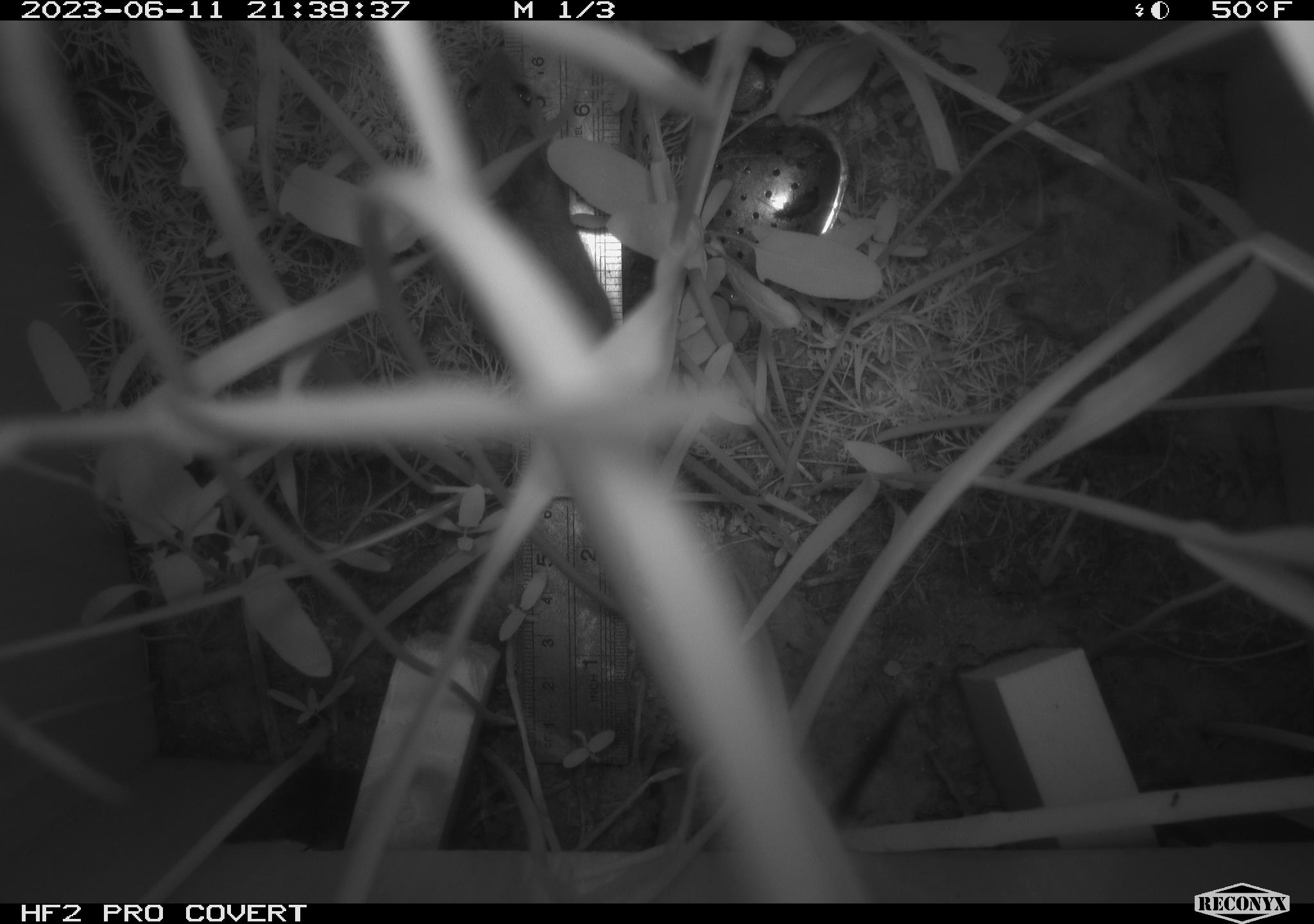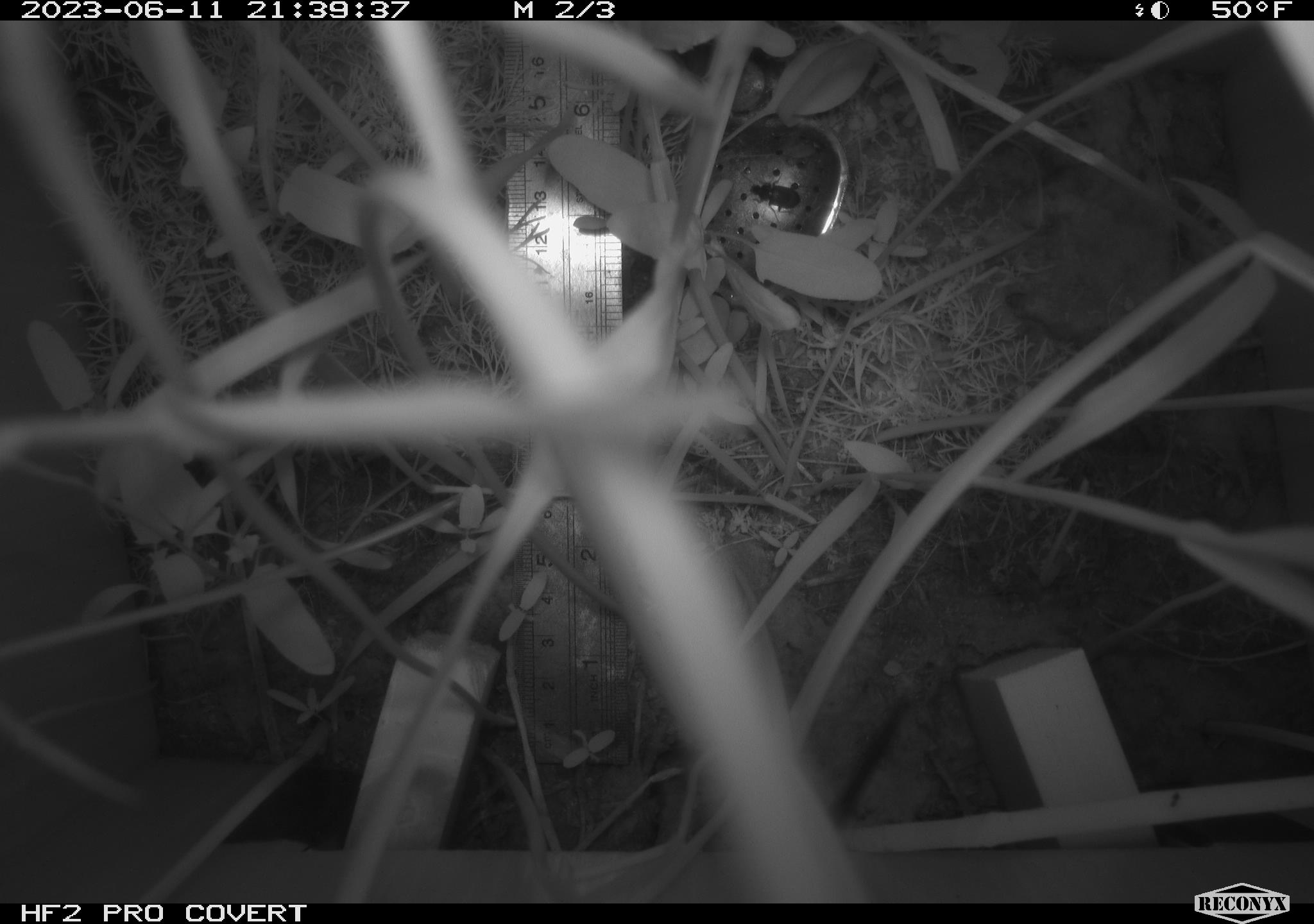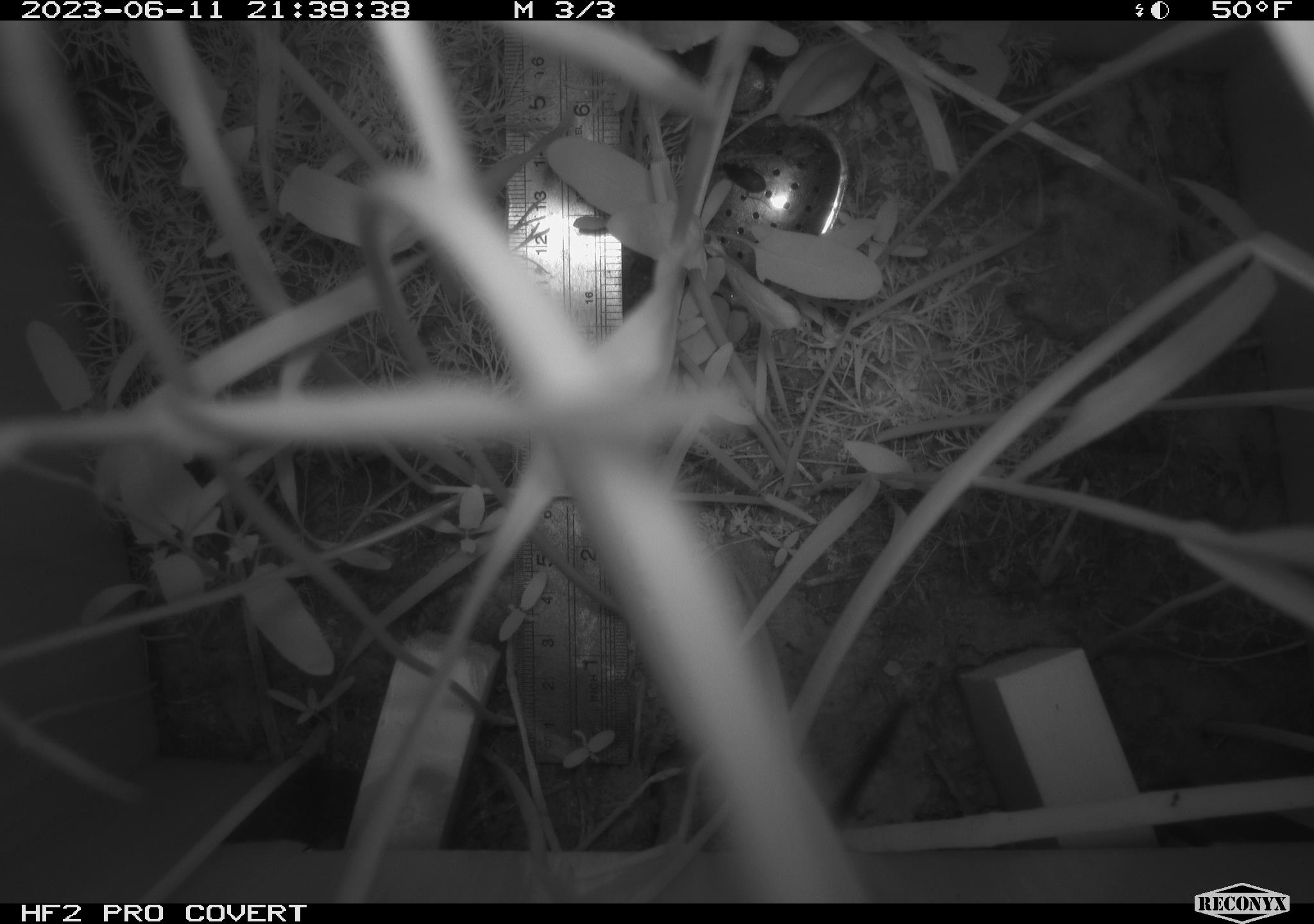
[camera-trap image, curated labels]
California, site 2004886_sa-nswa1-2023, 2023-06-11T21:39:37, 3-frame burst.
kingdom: Animalia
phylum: Chordata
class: Mammalia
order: Rodentia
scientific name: Rodentia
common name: mouse species